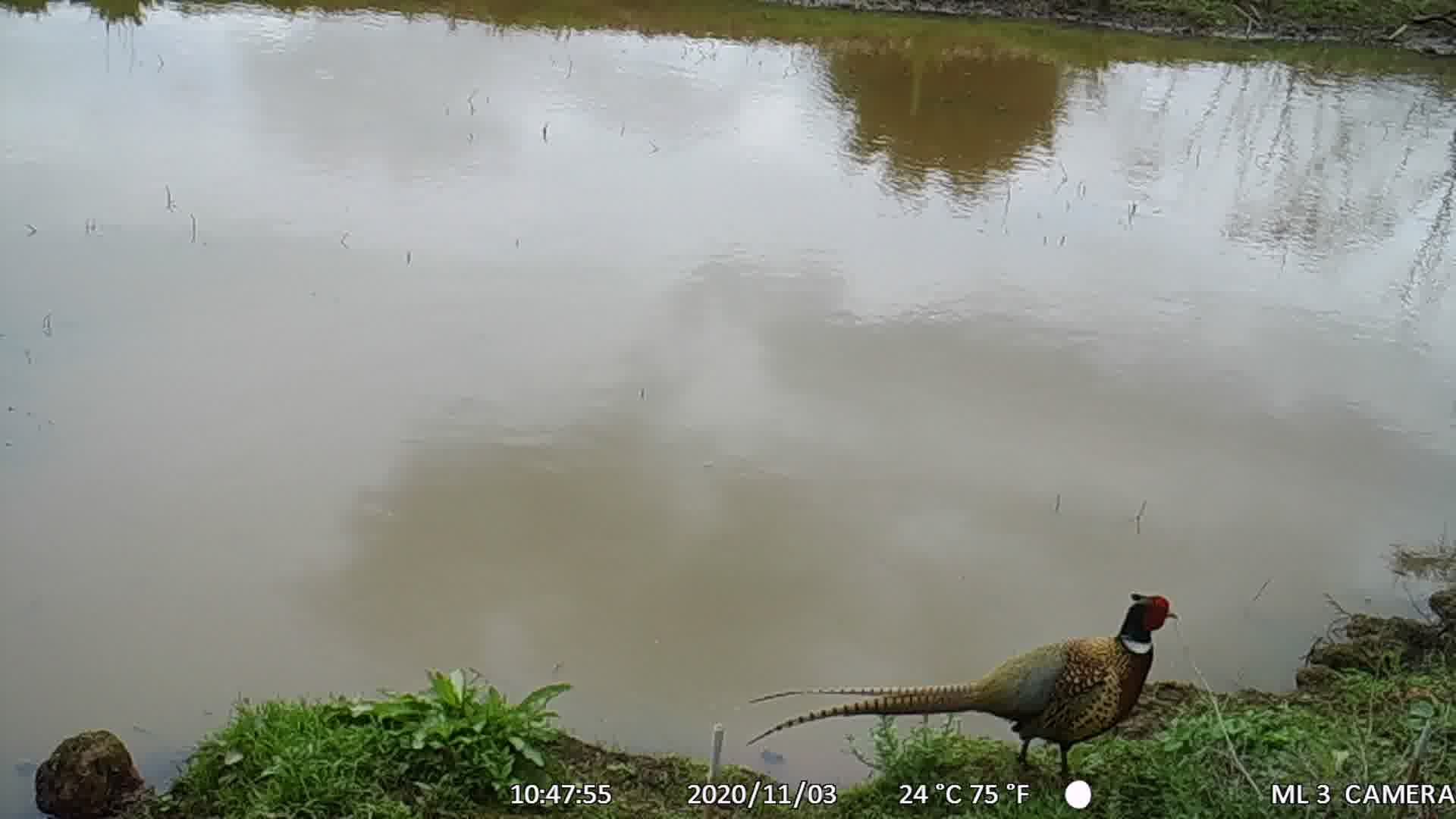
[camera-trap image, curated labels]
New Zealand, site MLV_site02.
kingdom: Animalia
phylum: Chordata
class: Aves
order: Galliformes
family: Phasianidae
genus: Phasianus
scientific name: Phasianus colchicus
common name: common pheasant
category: pheasant